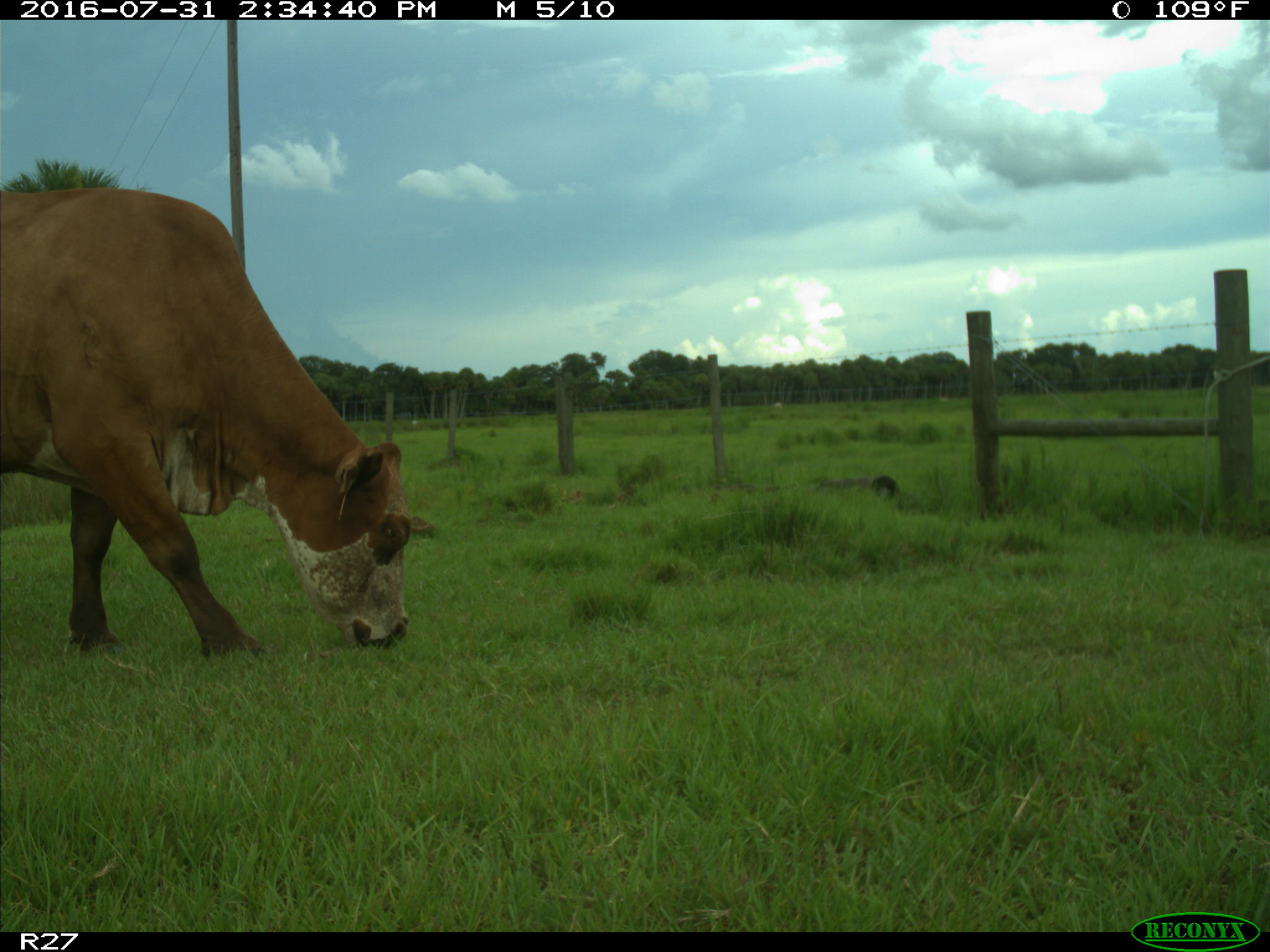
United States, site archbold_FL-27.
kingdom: Animalia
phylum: Chordata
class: Mammalia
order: Artiodactyla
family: Bovidae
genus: Bos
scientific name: Bos taurus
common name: domestic cow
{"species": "Bos taurus (domestic cow)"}